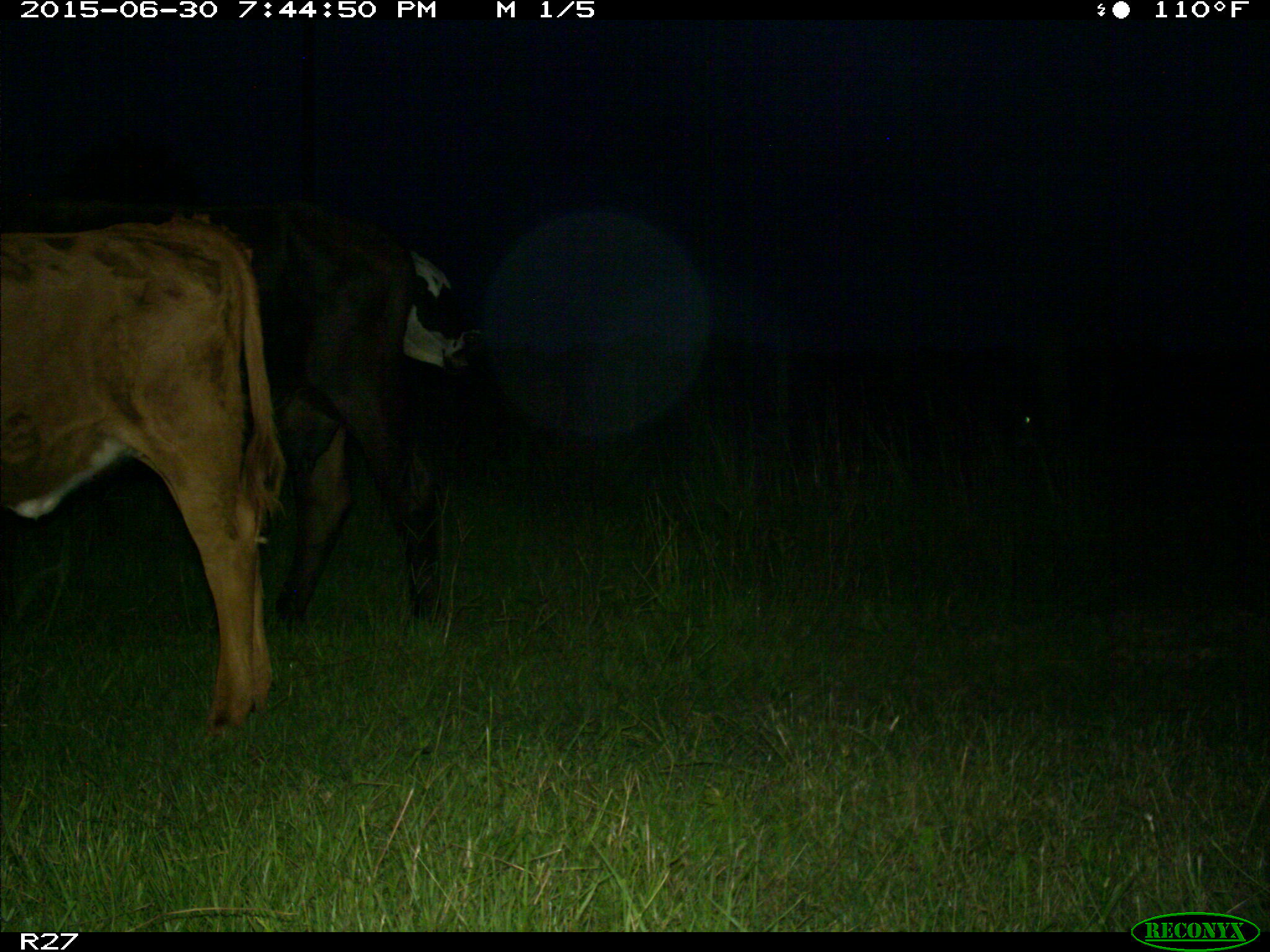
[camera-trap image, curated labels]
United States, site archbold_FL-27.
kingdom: Animalia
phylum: Chordata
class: Mammalia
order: Artiodactyla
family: Bovidae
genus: Bos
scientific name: Bos taurus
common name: domestic cow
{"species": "Bos taurus (domestic cow)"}